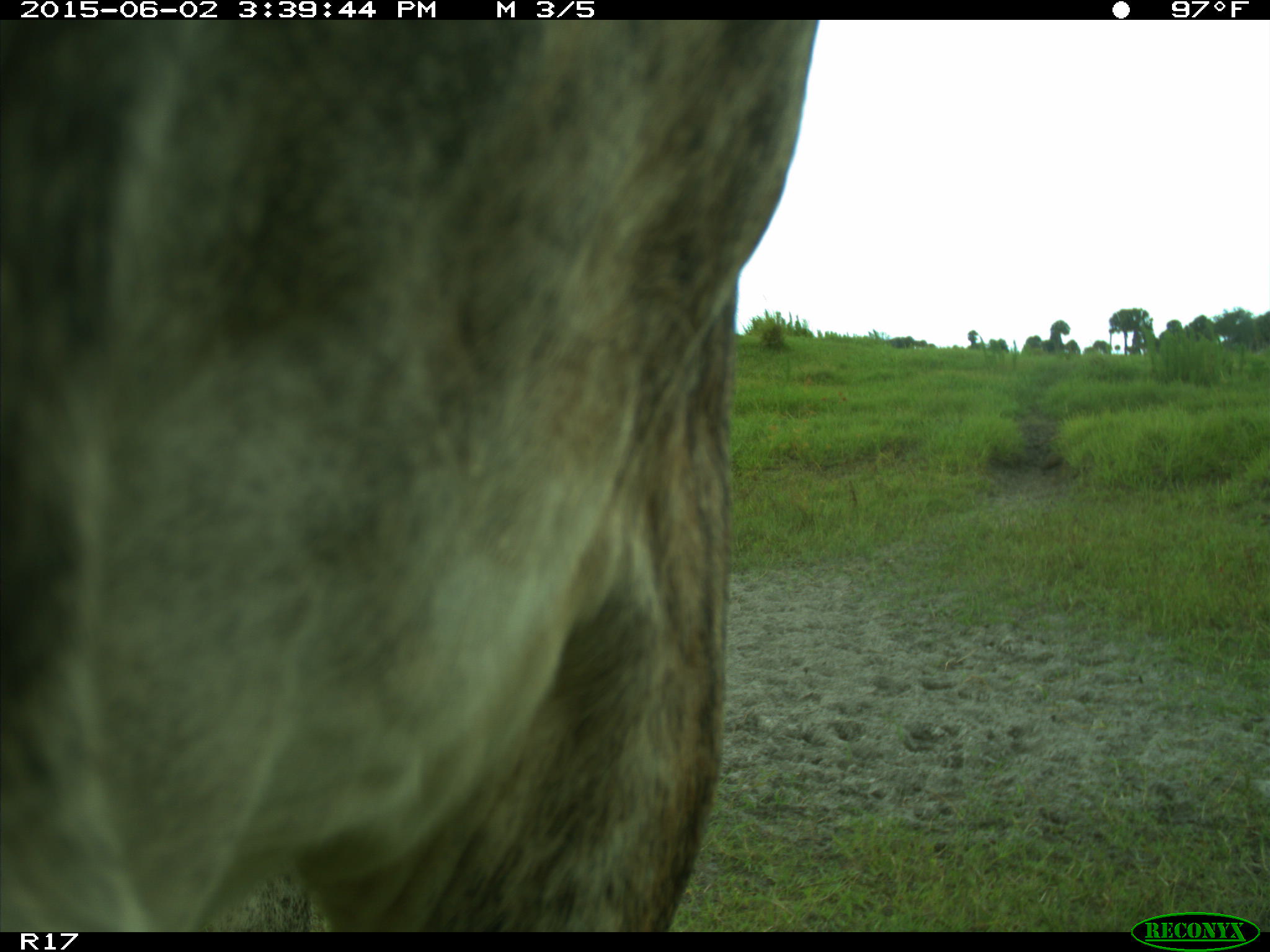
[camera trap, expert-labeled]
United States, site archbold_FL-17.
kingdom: Animalia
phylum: Chordata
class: Mammalia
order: Artiodactyla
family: Bovidae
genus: Bos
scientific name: Bos taurus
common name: domestic cow